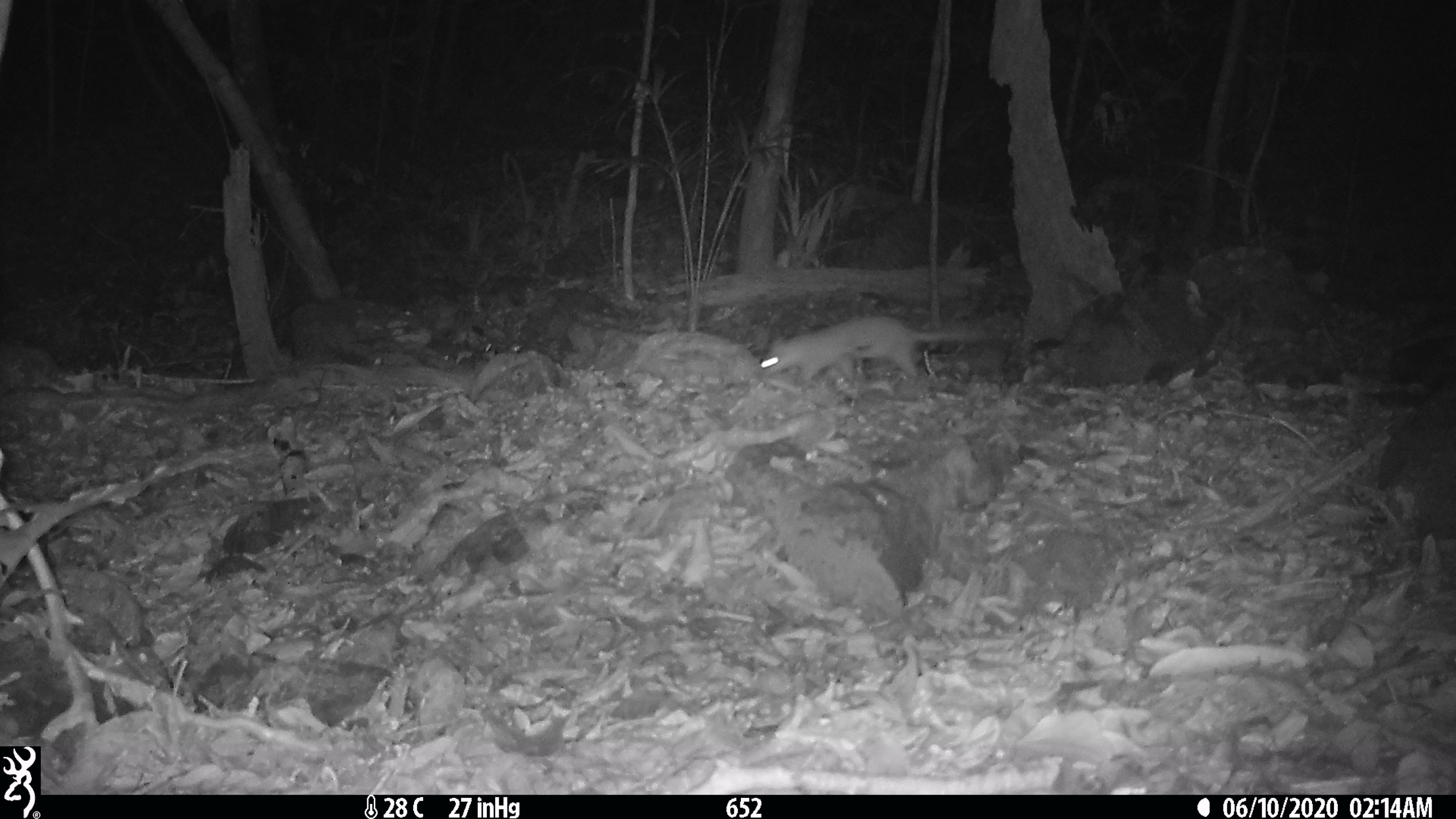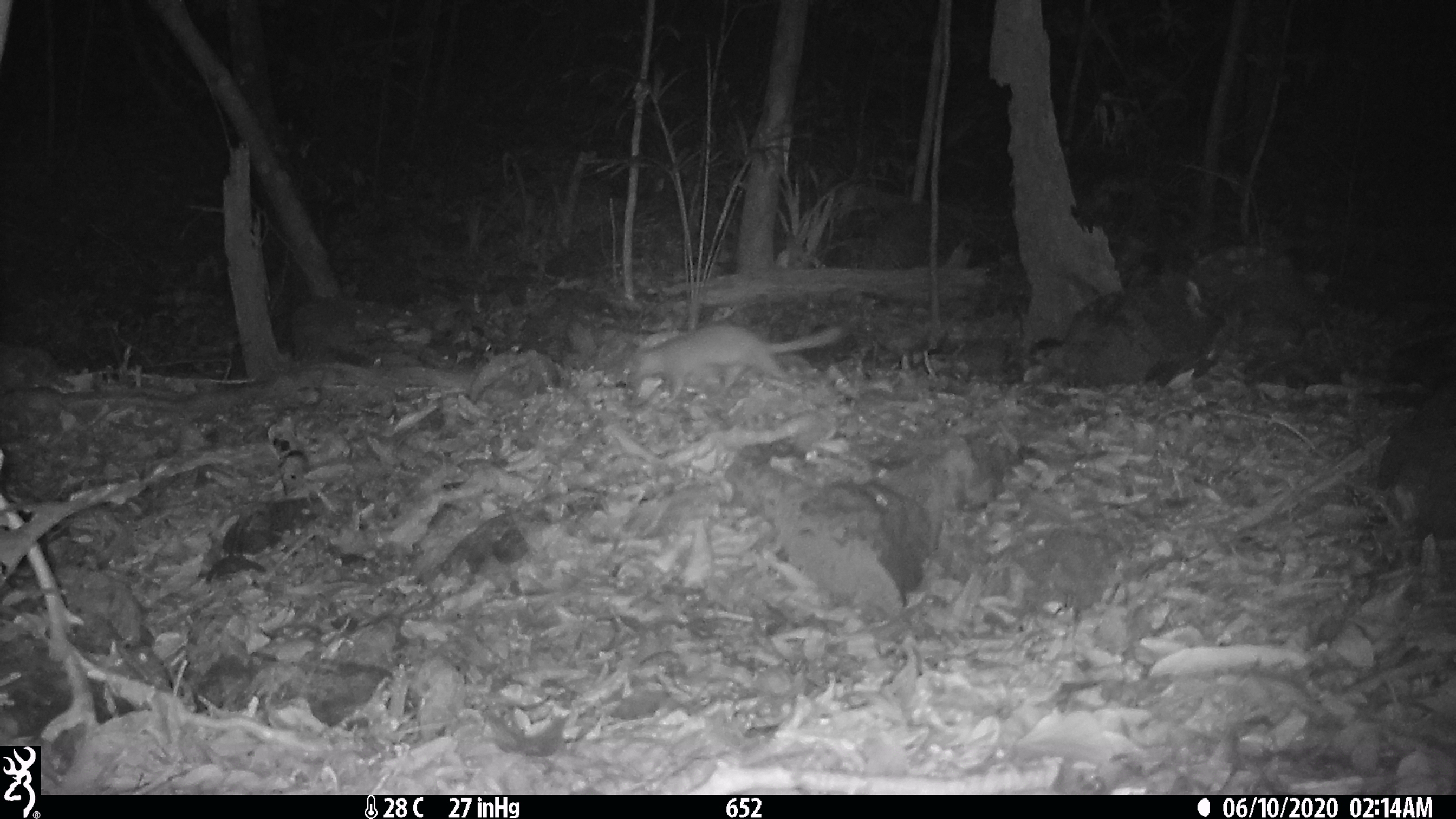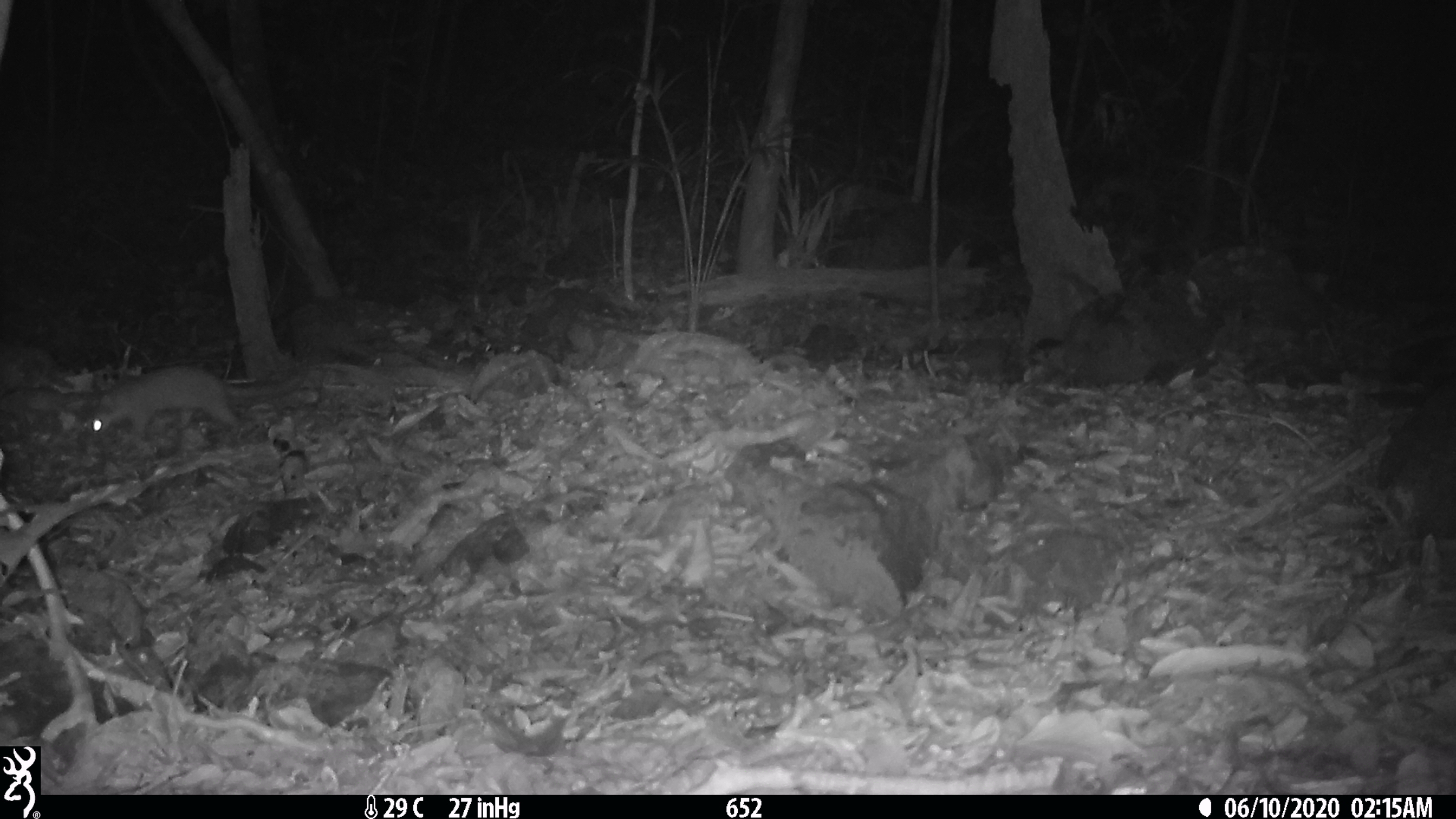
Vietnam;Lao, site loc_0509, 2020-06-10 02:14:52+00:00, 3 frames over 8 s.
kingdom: Animalia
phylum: Chordata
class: Mammalia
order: Carnivora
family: Mustelidae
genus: Melogale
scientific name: Melogale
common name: ferret badger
Ferret badger (Melogale). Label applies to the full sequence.